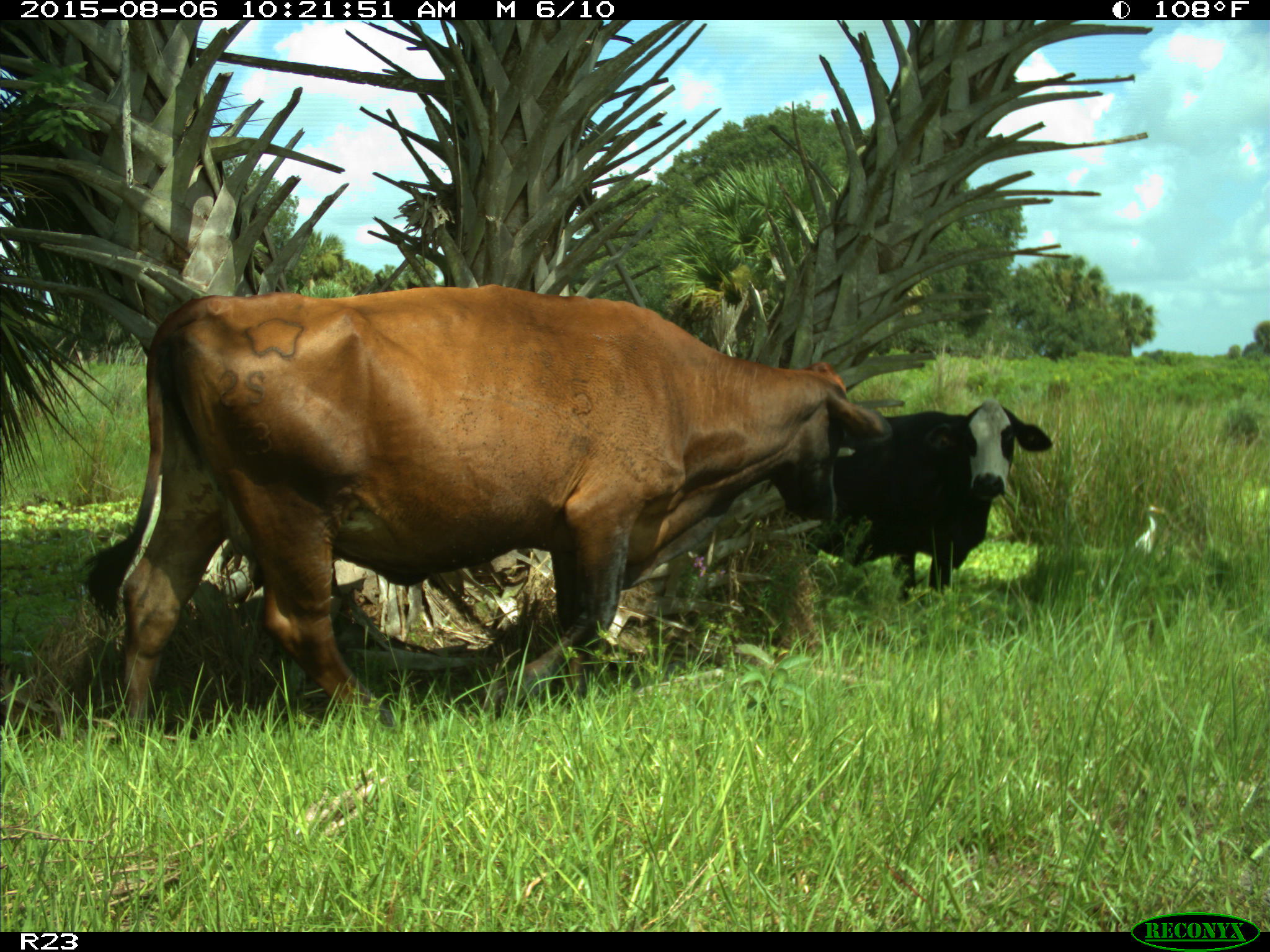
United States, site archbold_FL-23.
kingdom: Animalia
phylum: Chordata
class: Mammalia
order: Artiodactyla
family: Bovidae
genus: Bos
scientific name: Bos taurus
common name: domestic cow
Bos taurus (domestic cow).